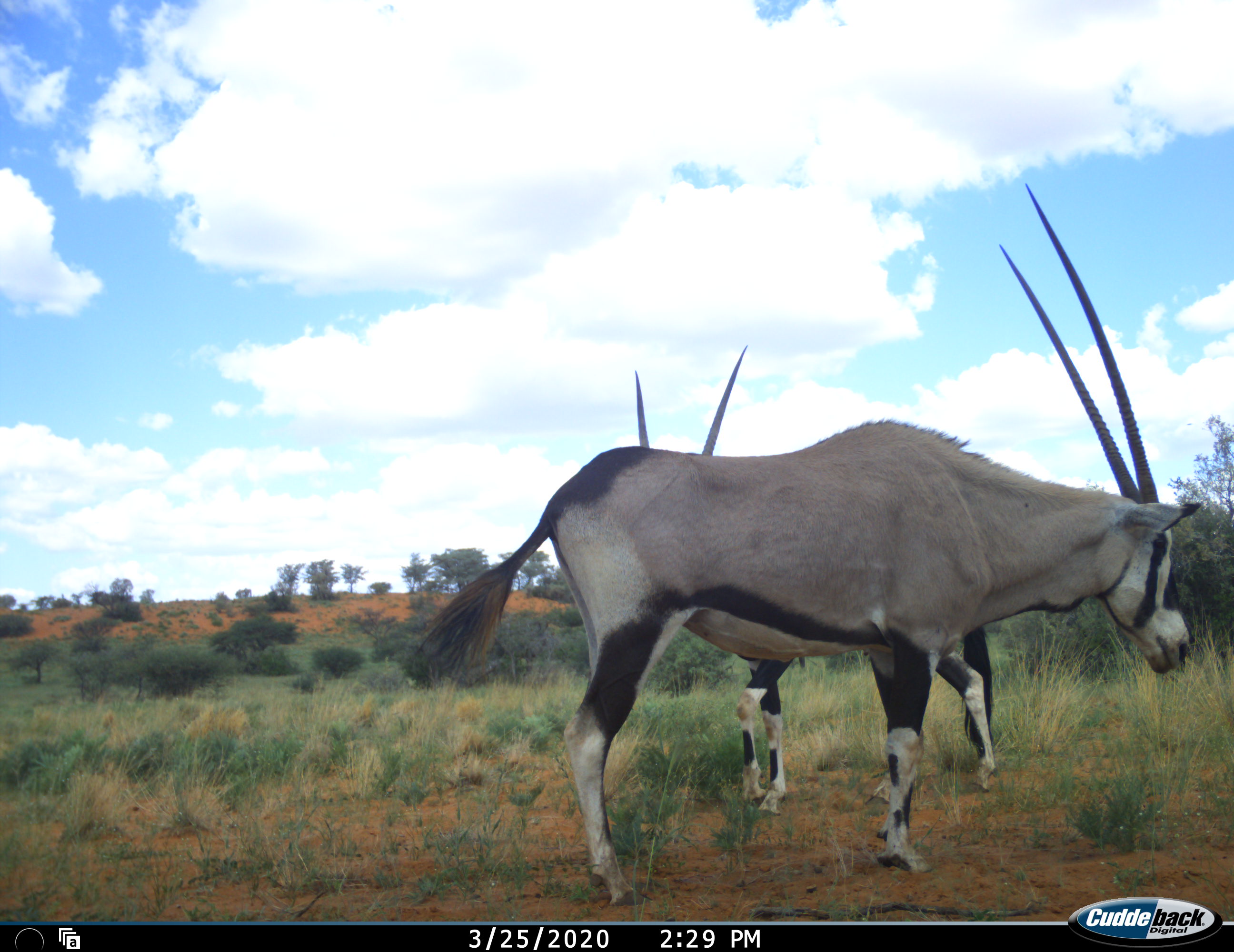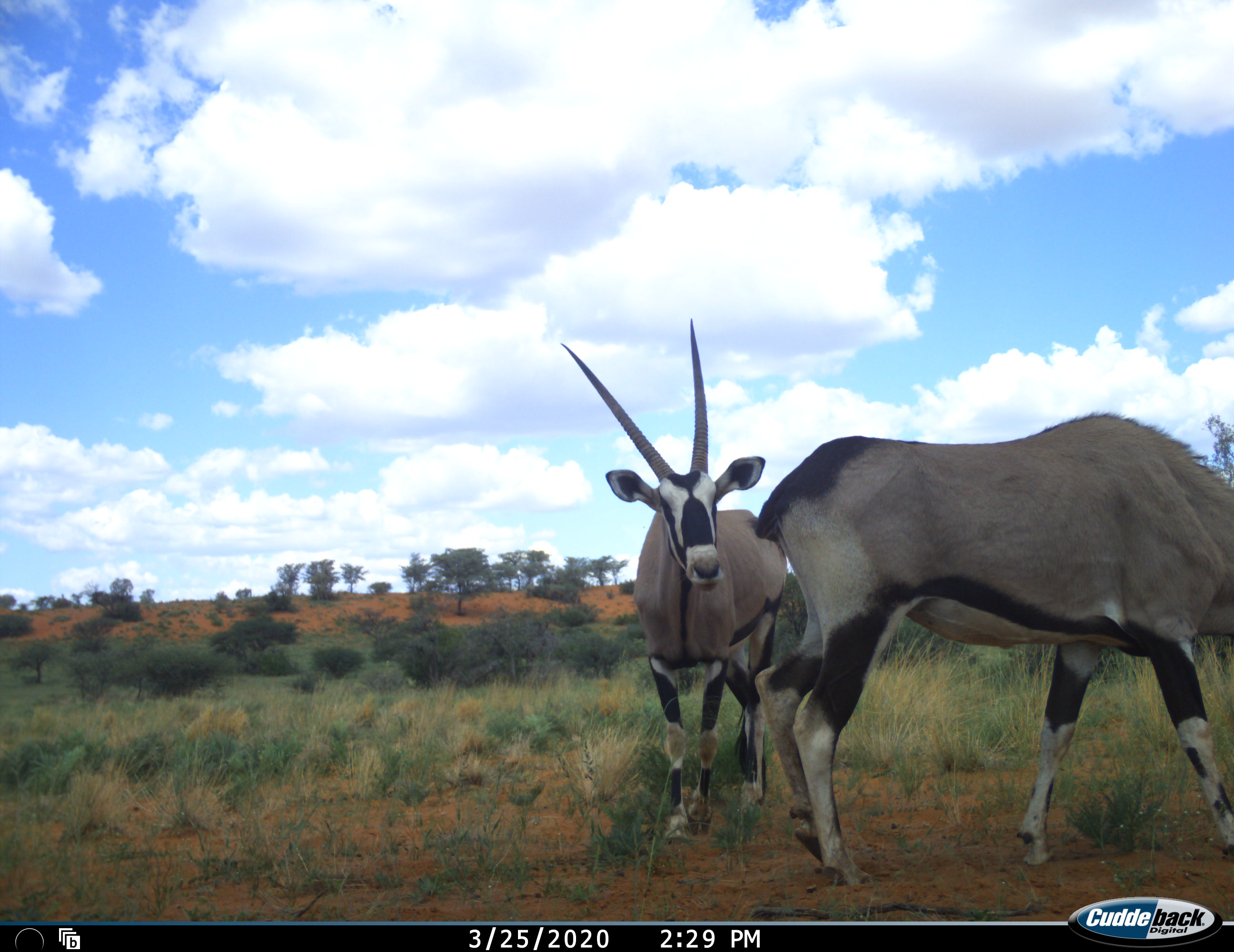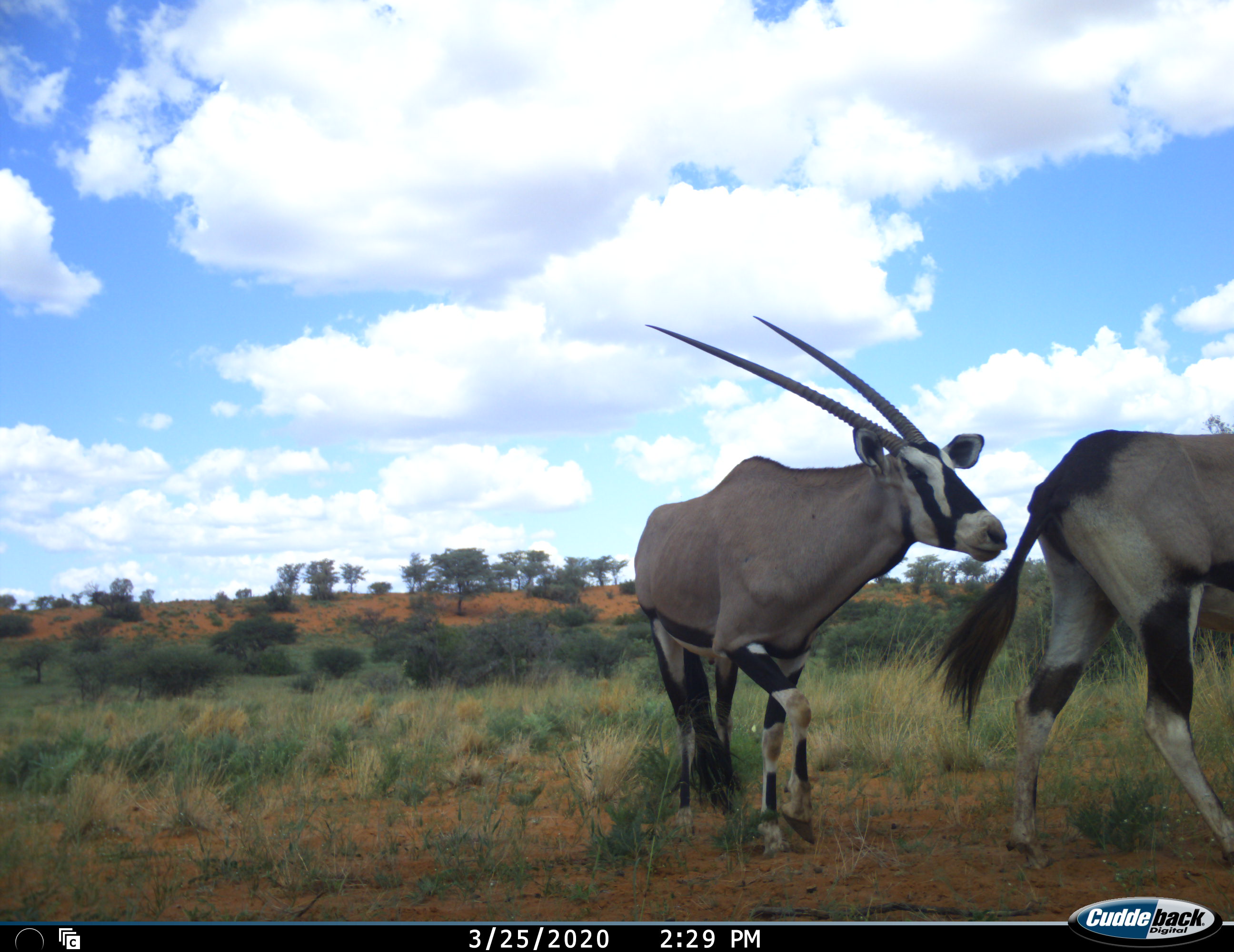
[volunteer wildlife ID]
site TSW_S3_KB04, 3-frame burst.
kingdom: Animalia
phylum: Chordata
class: Mammalia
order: Artiodactyla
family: Bovidae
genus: Oryx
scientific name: Oryx gazella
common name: gemsbok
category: oryx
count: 2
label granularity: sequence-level